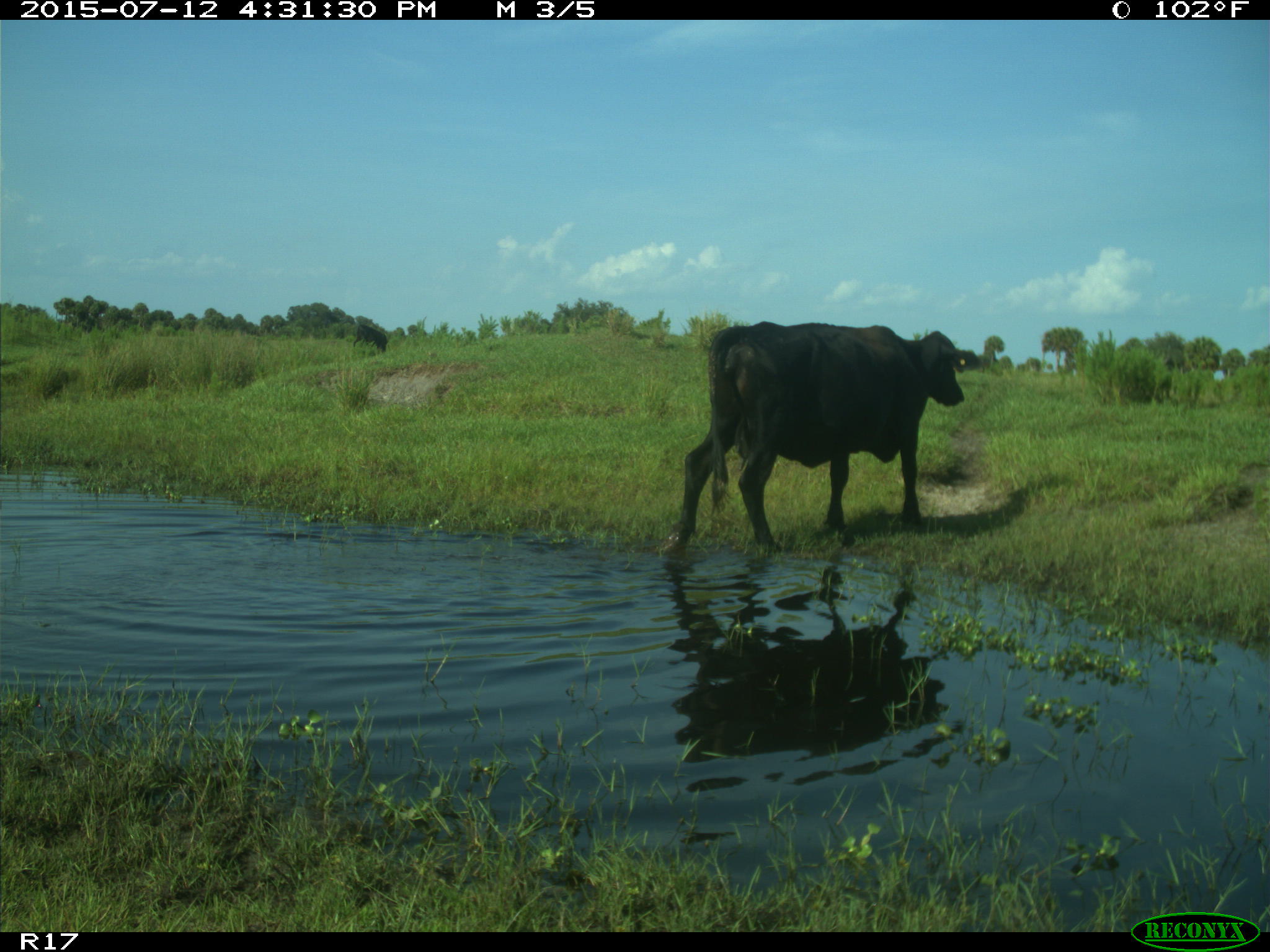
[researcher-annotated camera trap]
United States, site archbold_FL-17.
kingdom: Animalia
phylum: Chordata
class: Mammalia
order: Artiodactyla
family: Bovidae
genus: Bos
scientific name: Bos taurus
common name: domestic cow